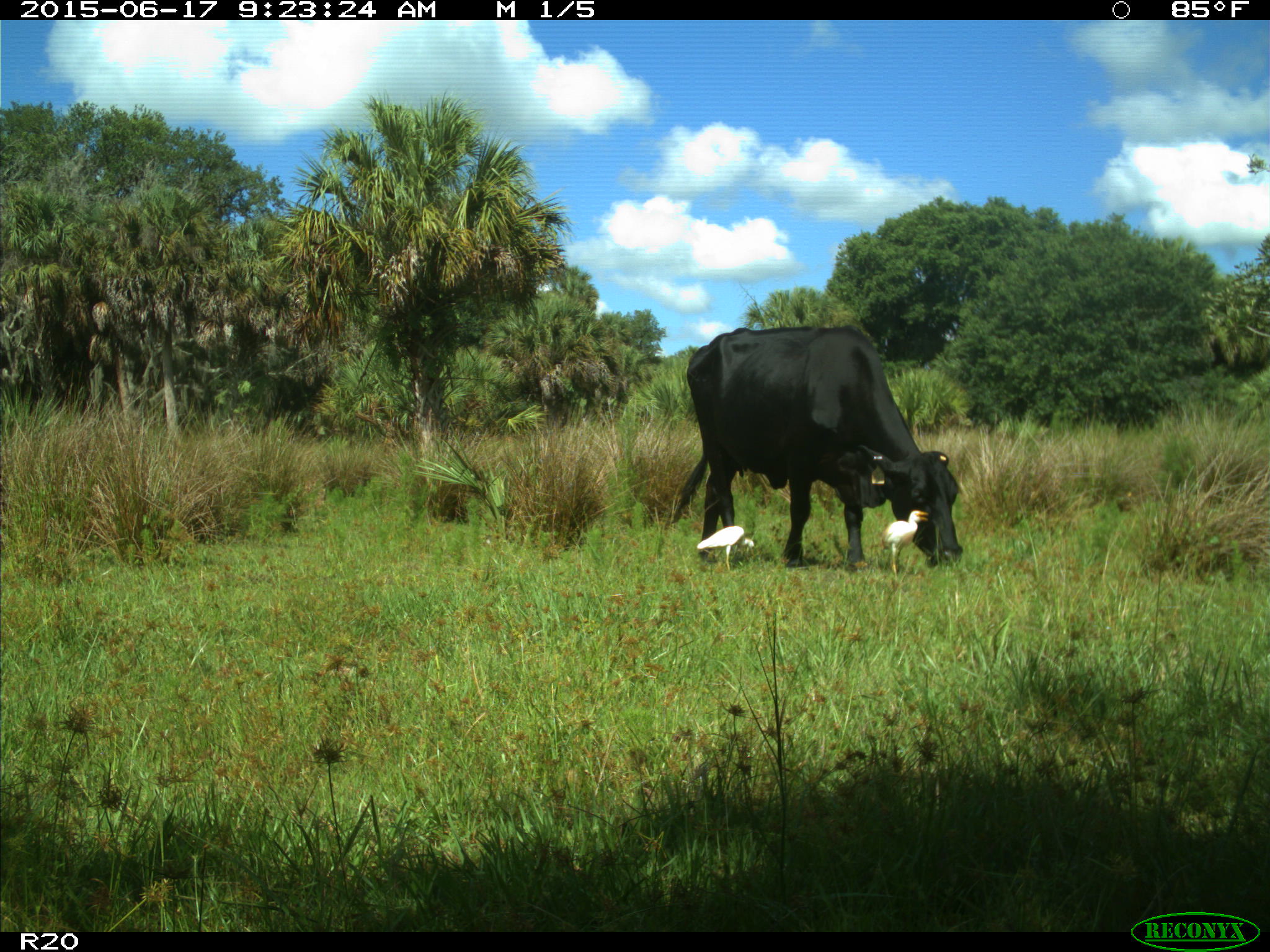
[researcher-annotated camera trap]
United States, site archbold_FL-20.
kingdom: Animalia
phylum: Chordata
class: Mammalia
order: Artiodactyla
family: Bovidae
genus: Bos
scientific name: Bos taurus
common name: domestic cow